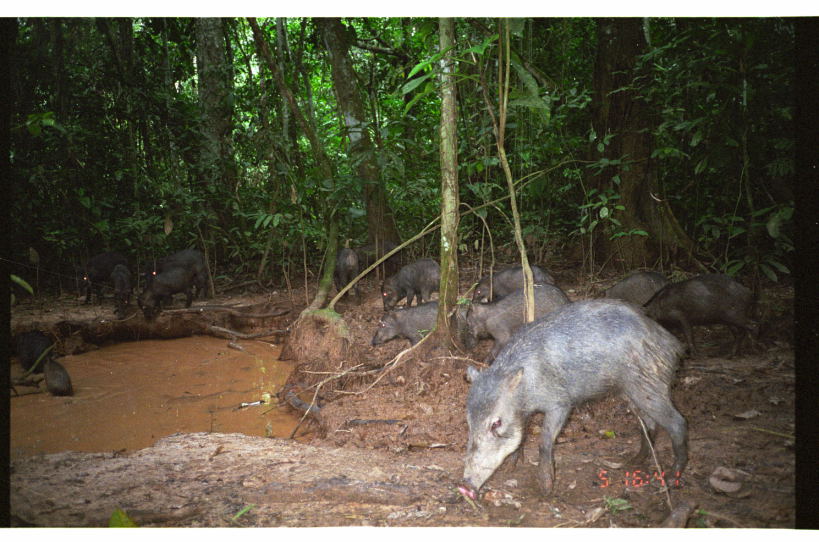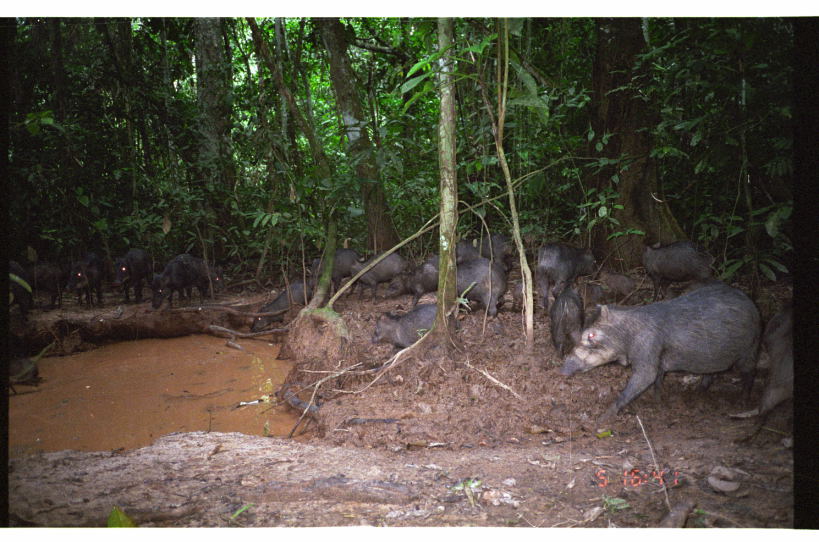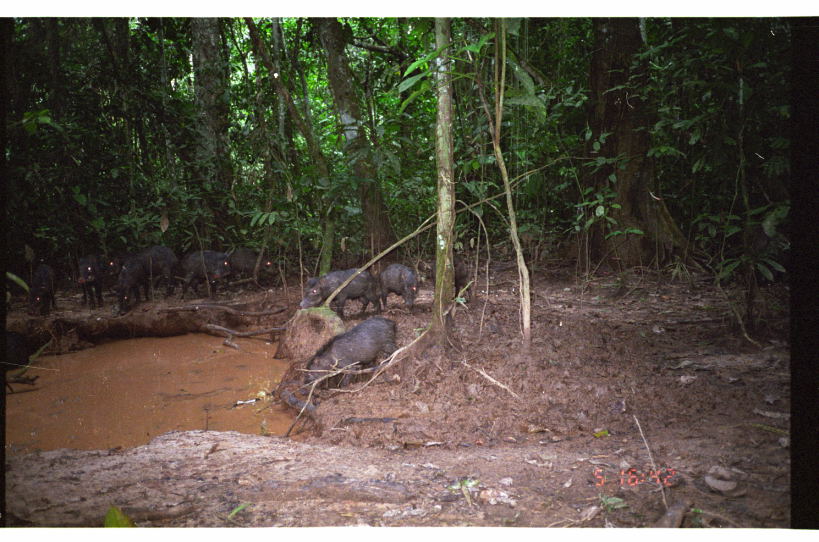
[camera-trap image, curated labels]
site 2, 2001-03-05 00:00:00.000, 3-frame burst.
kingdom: Animalia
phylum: Chordata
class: Mammalia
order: Artiodactyla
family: Tayassuidae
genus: Tayassu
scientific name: Tayassu pecari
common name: white-lipped peccary